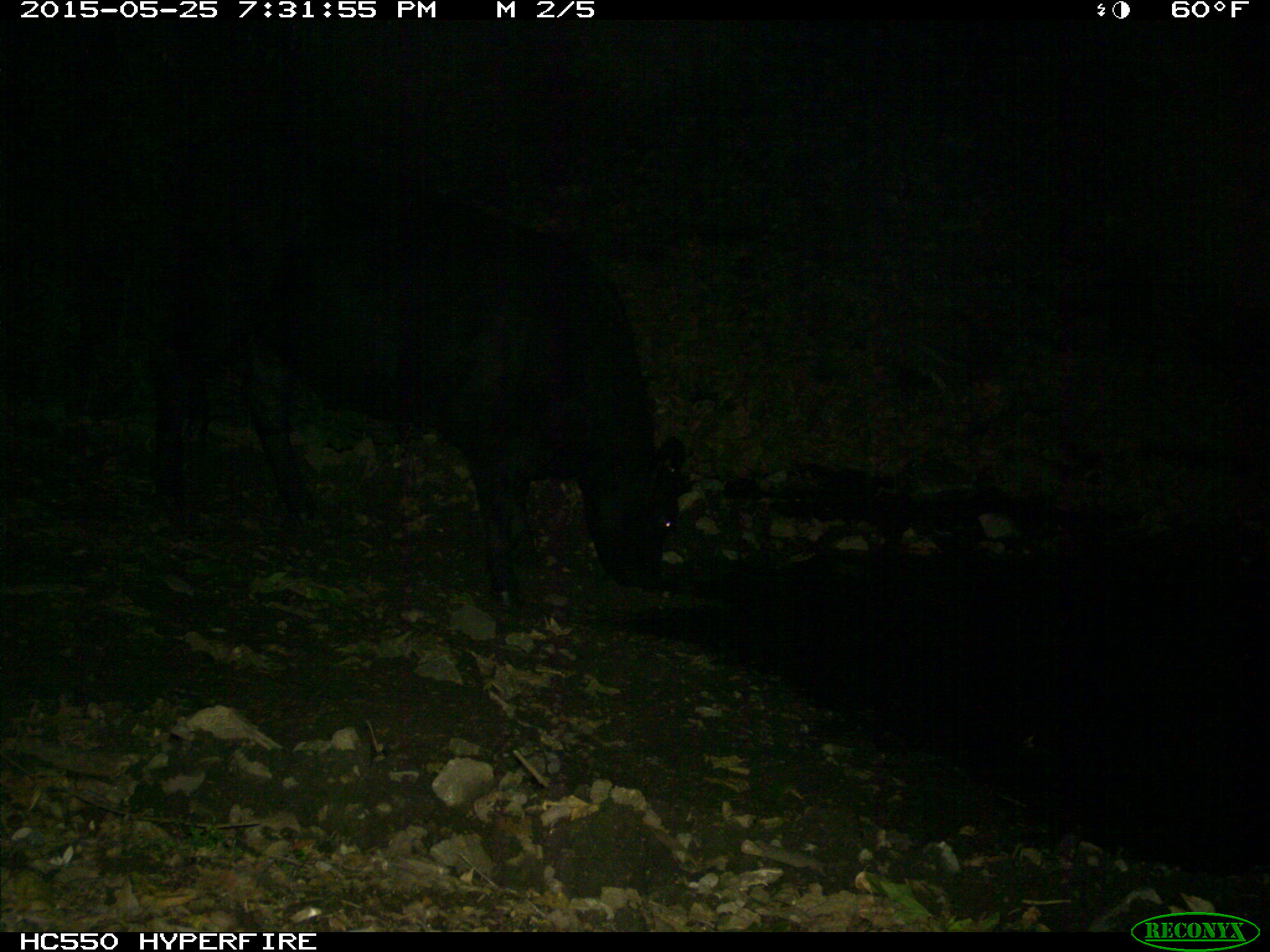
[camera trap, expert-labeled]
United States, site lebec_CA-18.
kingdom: Animalia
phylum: Chordata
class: Mammalia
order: Artiodactyla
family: Bovidae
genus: Bos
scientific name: Bos taurus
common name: domestic cow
Bos taurus (domestic cow).